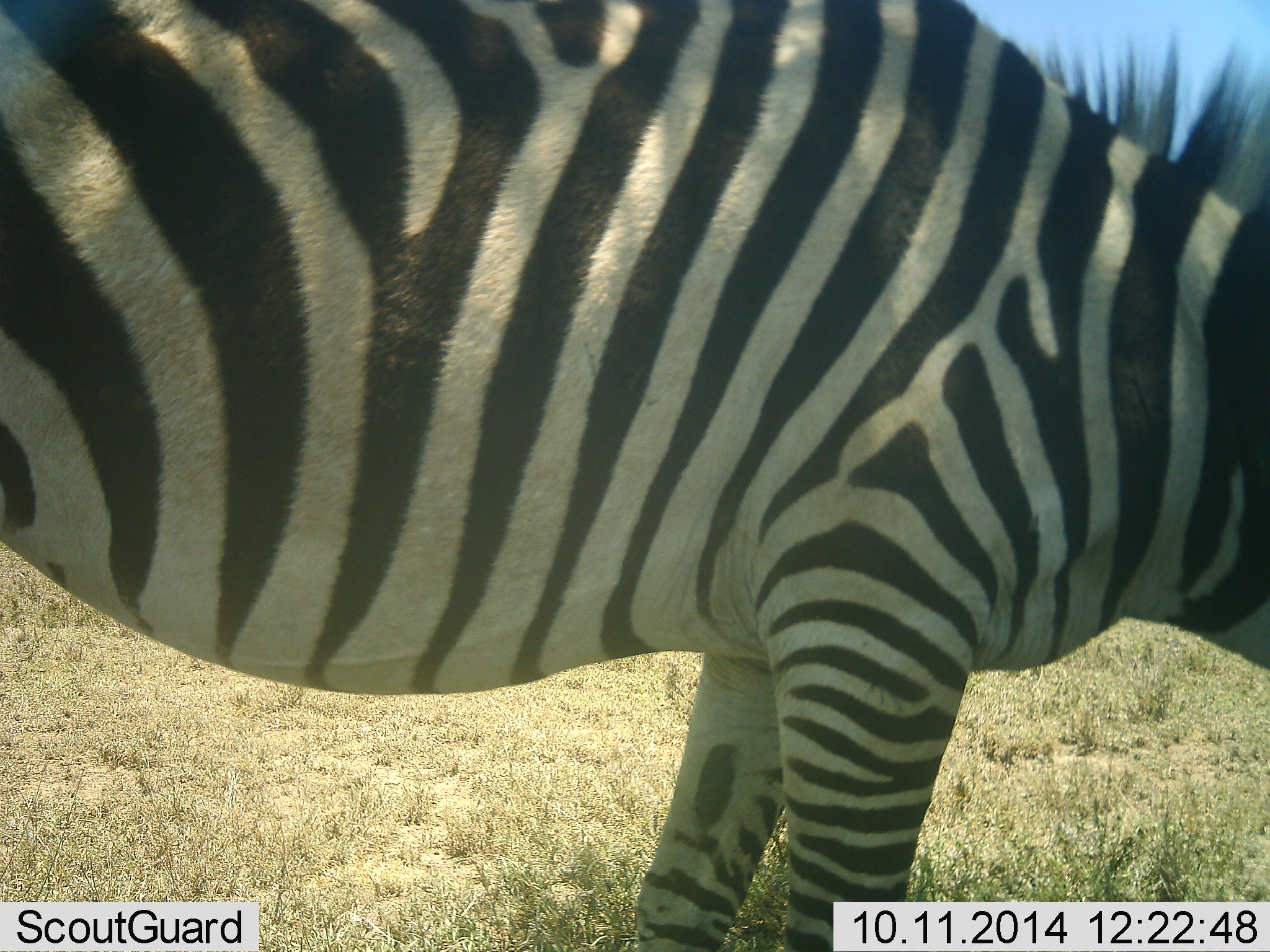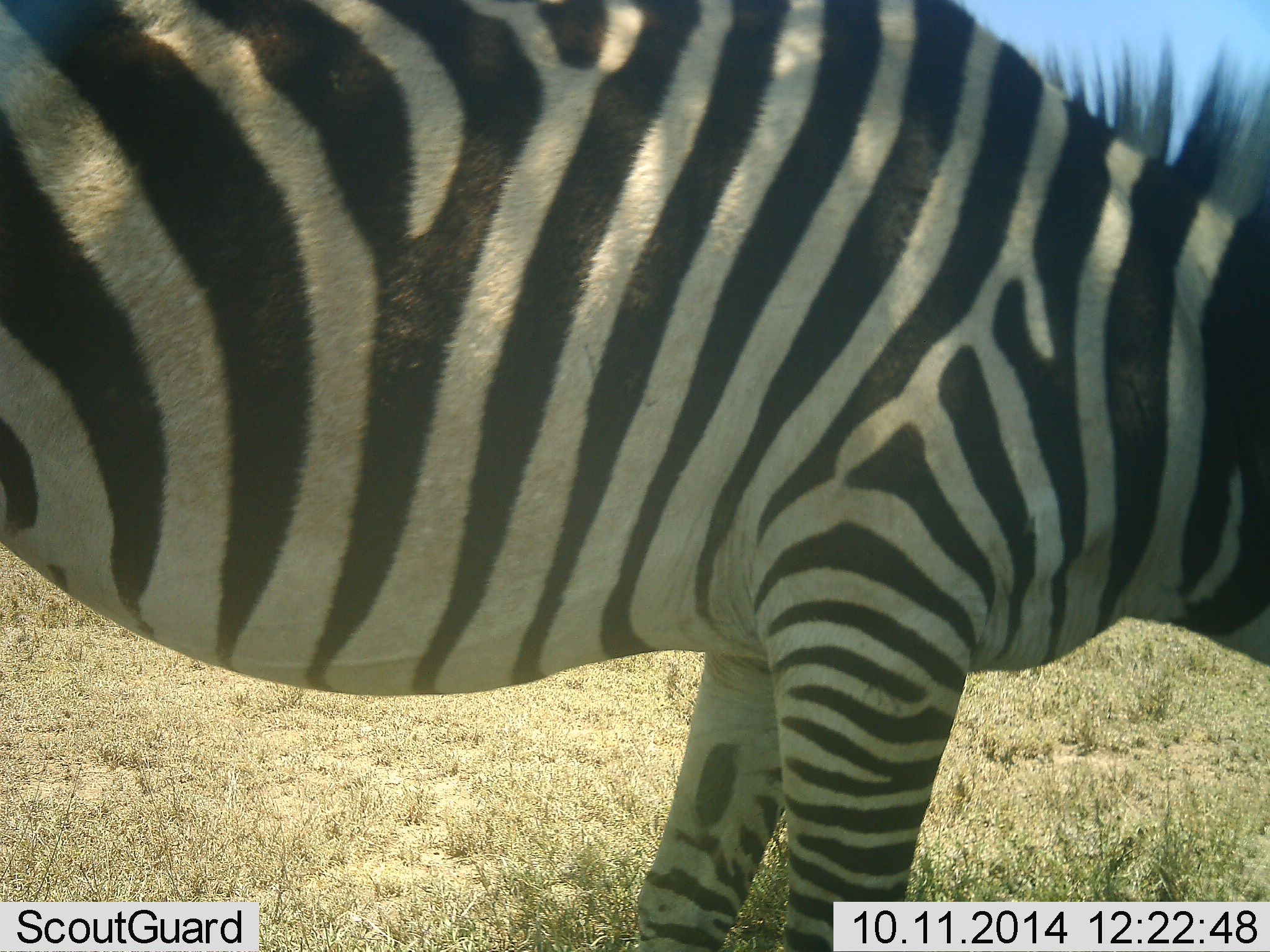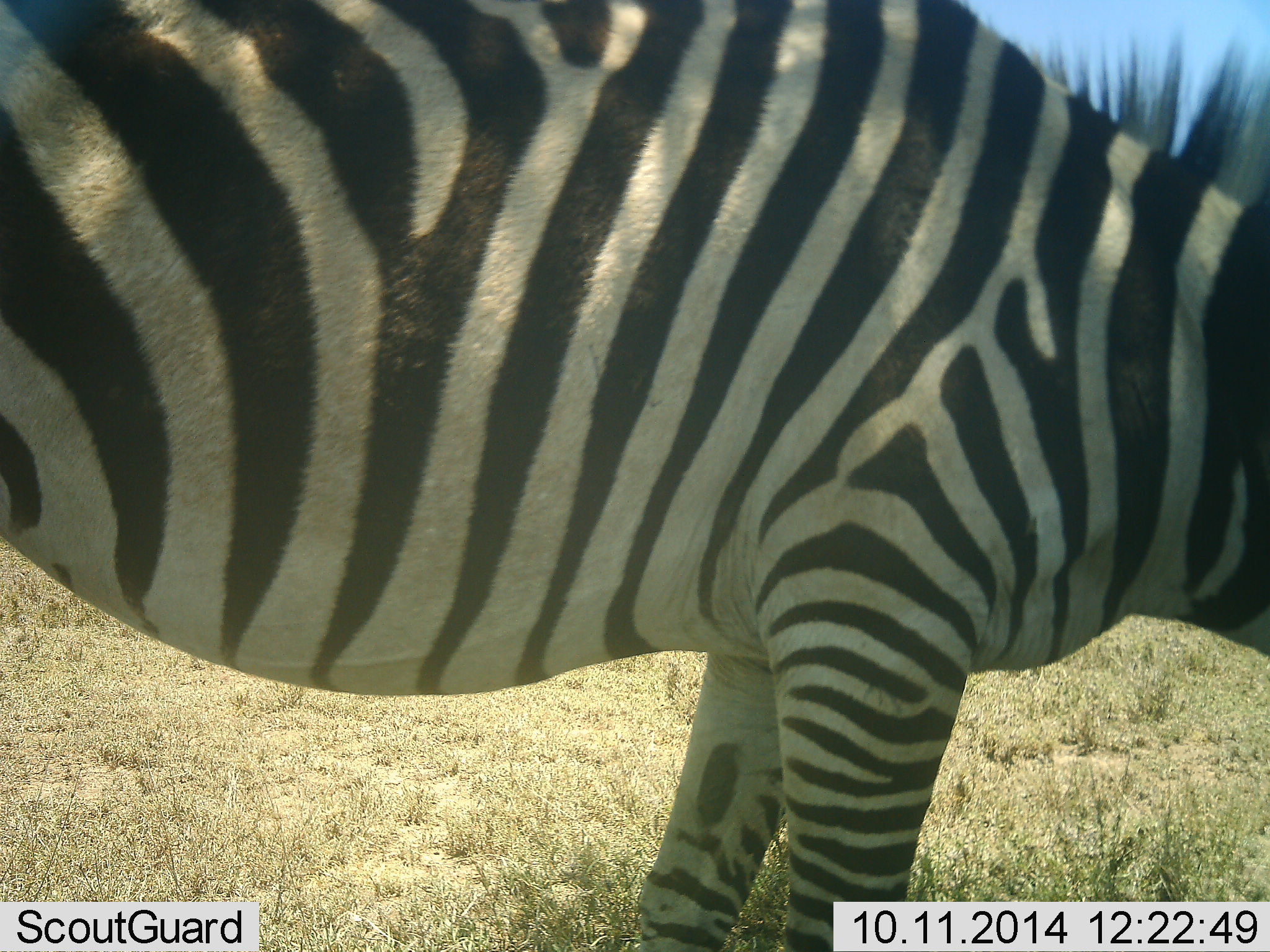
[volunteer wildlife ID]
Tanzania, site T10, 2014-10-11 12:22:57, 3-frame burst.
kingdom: Animalia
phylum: Chordata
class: Mammalia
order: Perissodactyla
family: Equidae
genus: Equus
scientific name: Equus quagga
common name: plains zebra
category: zebra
Zebra (plains zebra) (Equus quagga), count 1. Behavior (volunteer vote fractions): standing 60%, resting 0%, moving 20%, interacting 0%. Young present (vote fraction): 0%. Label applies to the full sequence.